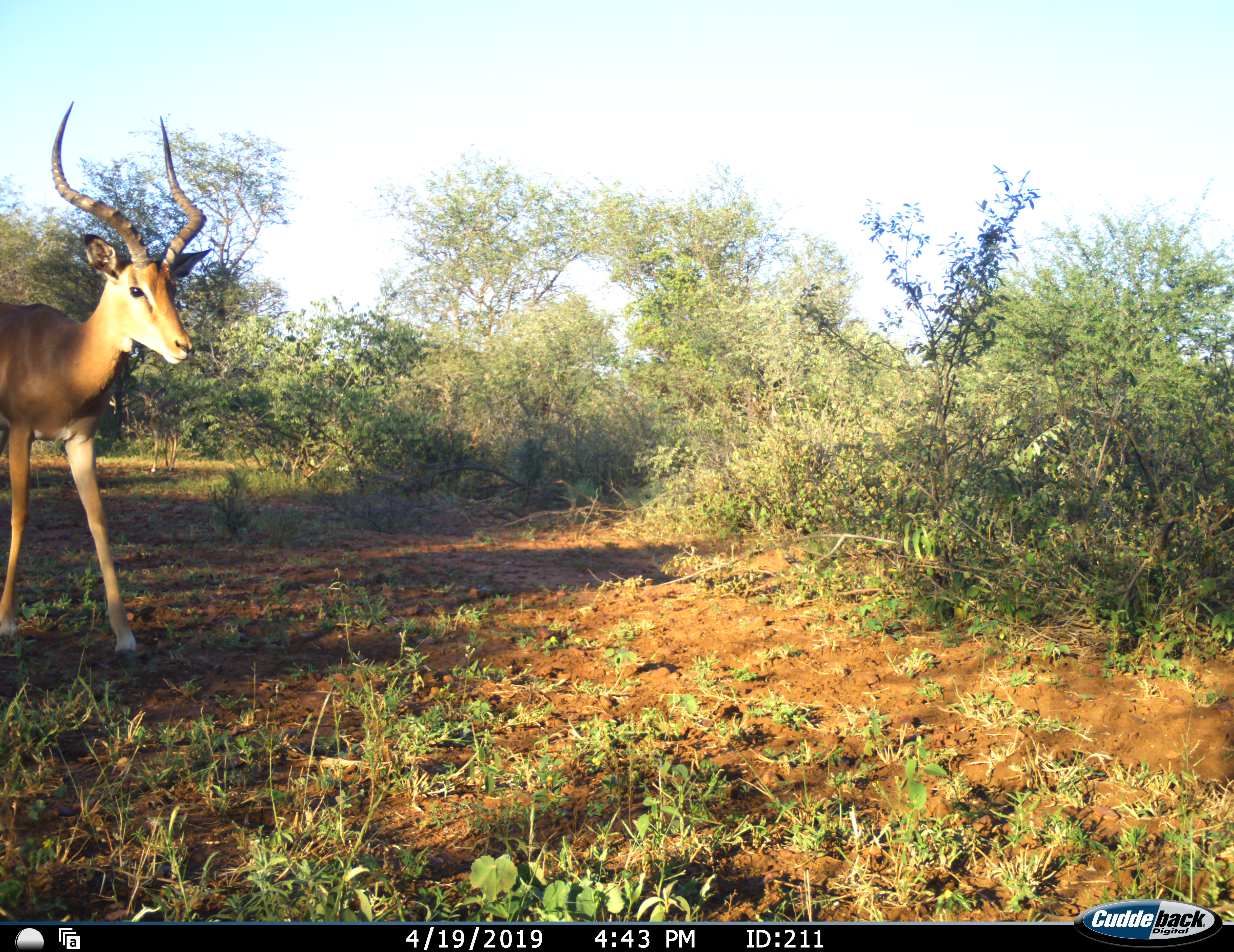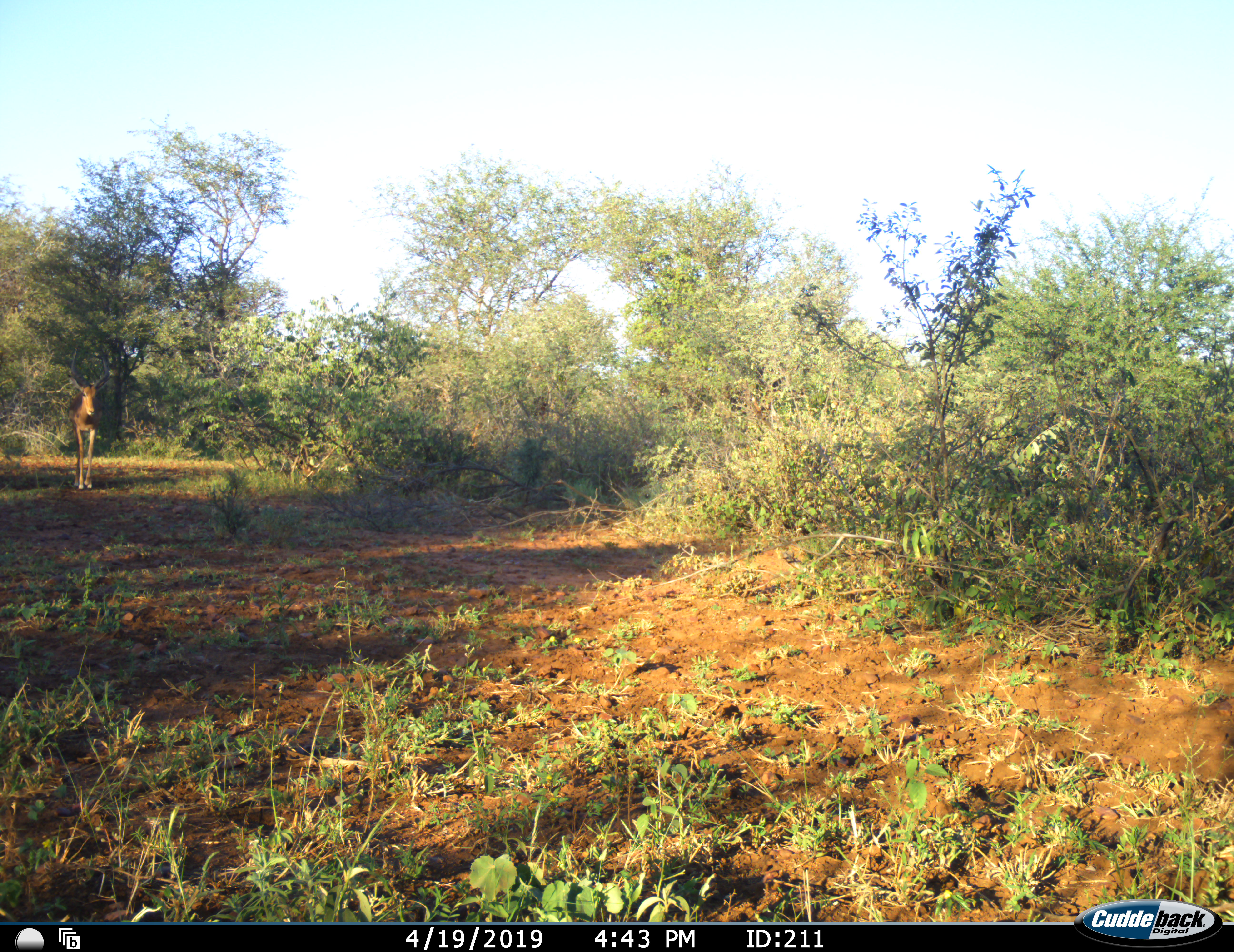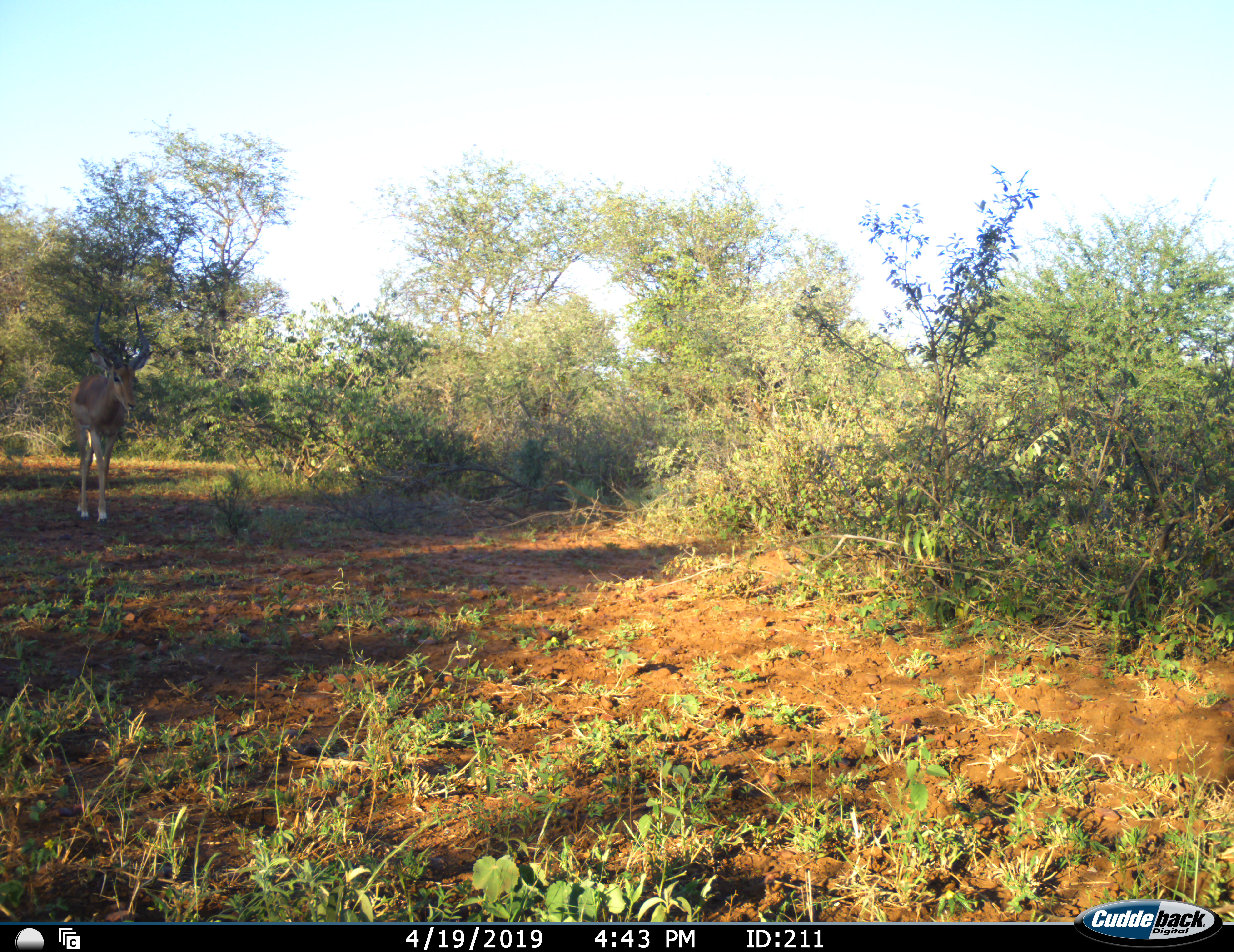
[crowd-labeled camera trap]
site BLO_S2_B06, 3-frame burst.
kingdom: Animalia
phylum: Chordata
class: Mammalia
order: Artiodactyla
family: Bovidae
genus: Aepyceros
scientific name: Aepyceros melampus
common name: impala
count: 1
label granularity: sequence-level